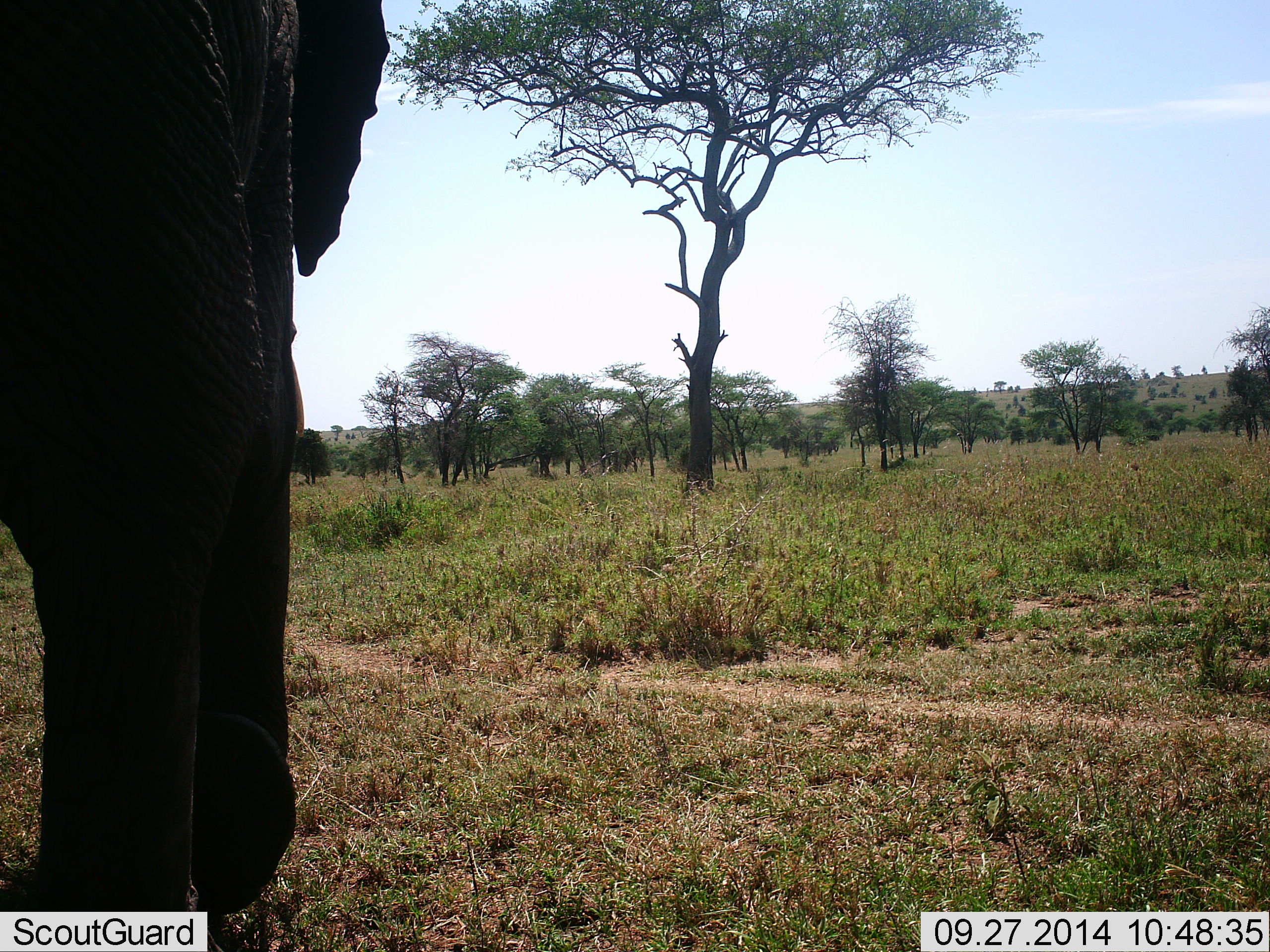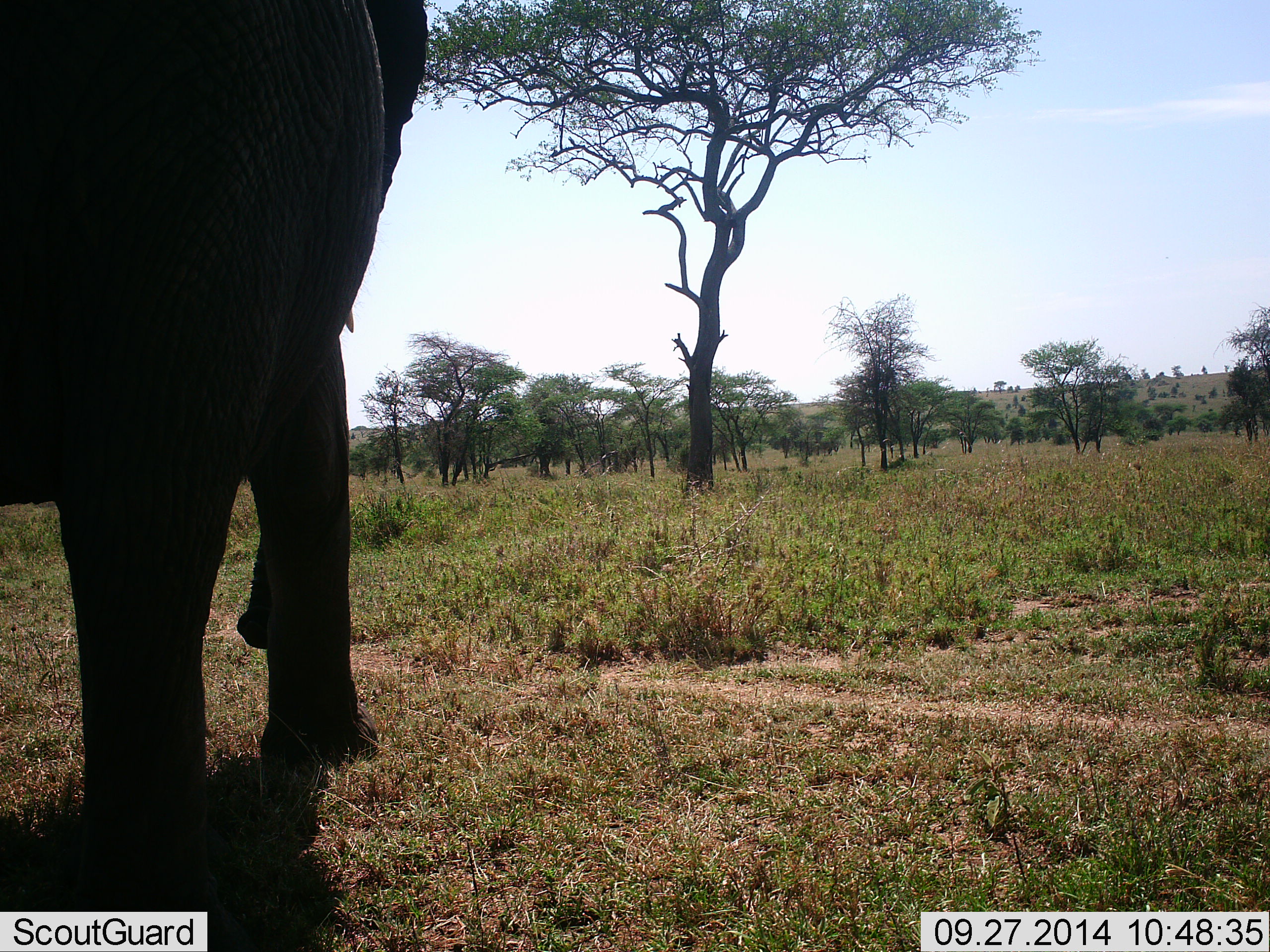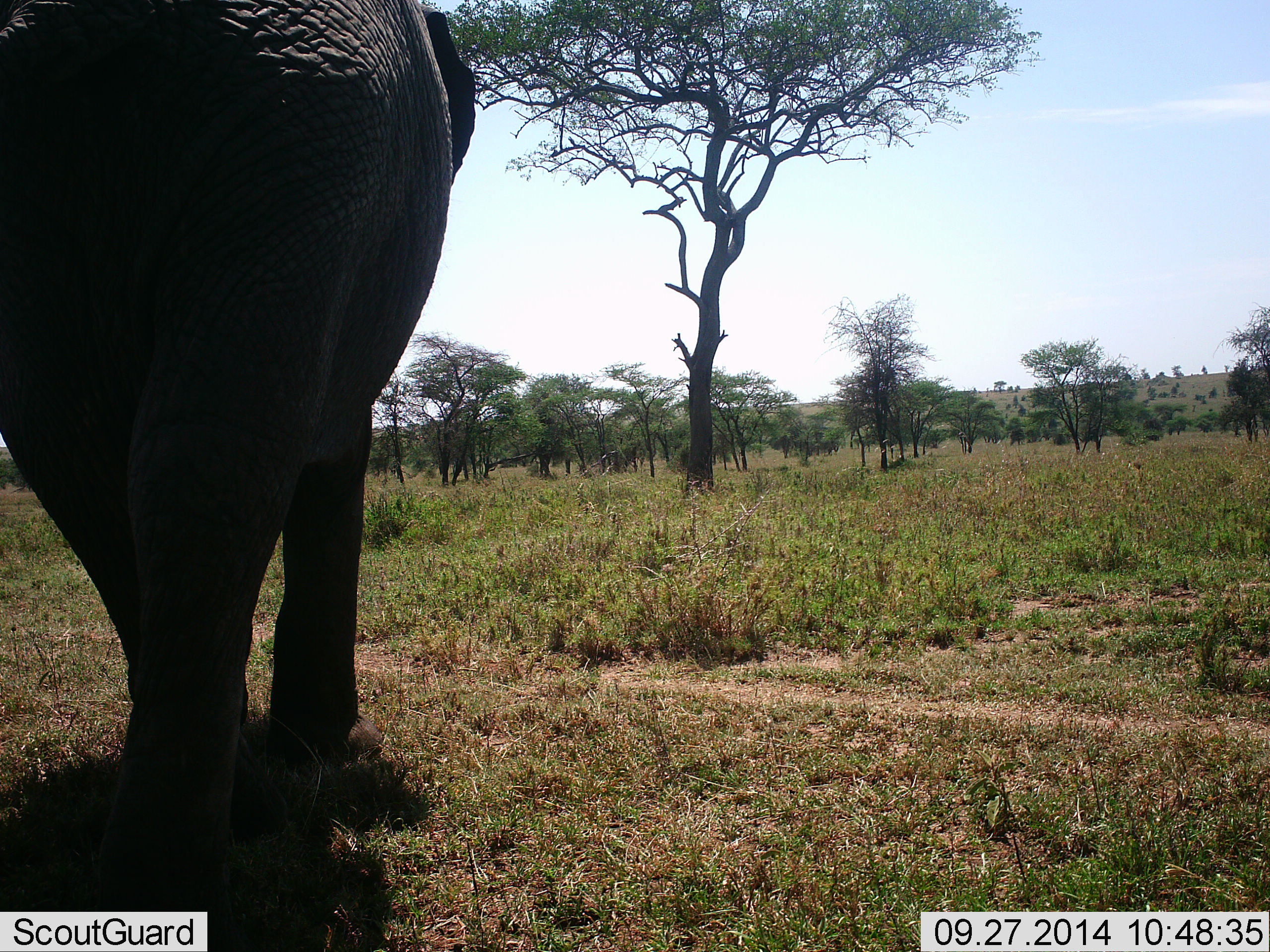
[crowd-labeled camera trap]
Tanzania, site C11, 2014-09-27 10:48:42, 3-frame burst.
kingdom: Animalia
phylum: Chordata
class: Mammalia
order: Proboscidea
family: Elephantidae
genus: Loxodonta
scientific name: Loxodonta africana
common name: african bush elephant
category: elephant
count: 1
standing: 20%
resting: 0%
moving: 80%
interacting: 0%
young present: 0%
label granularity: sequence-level